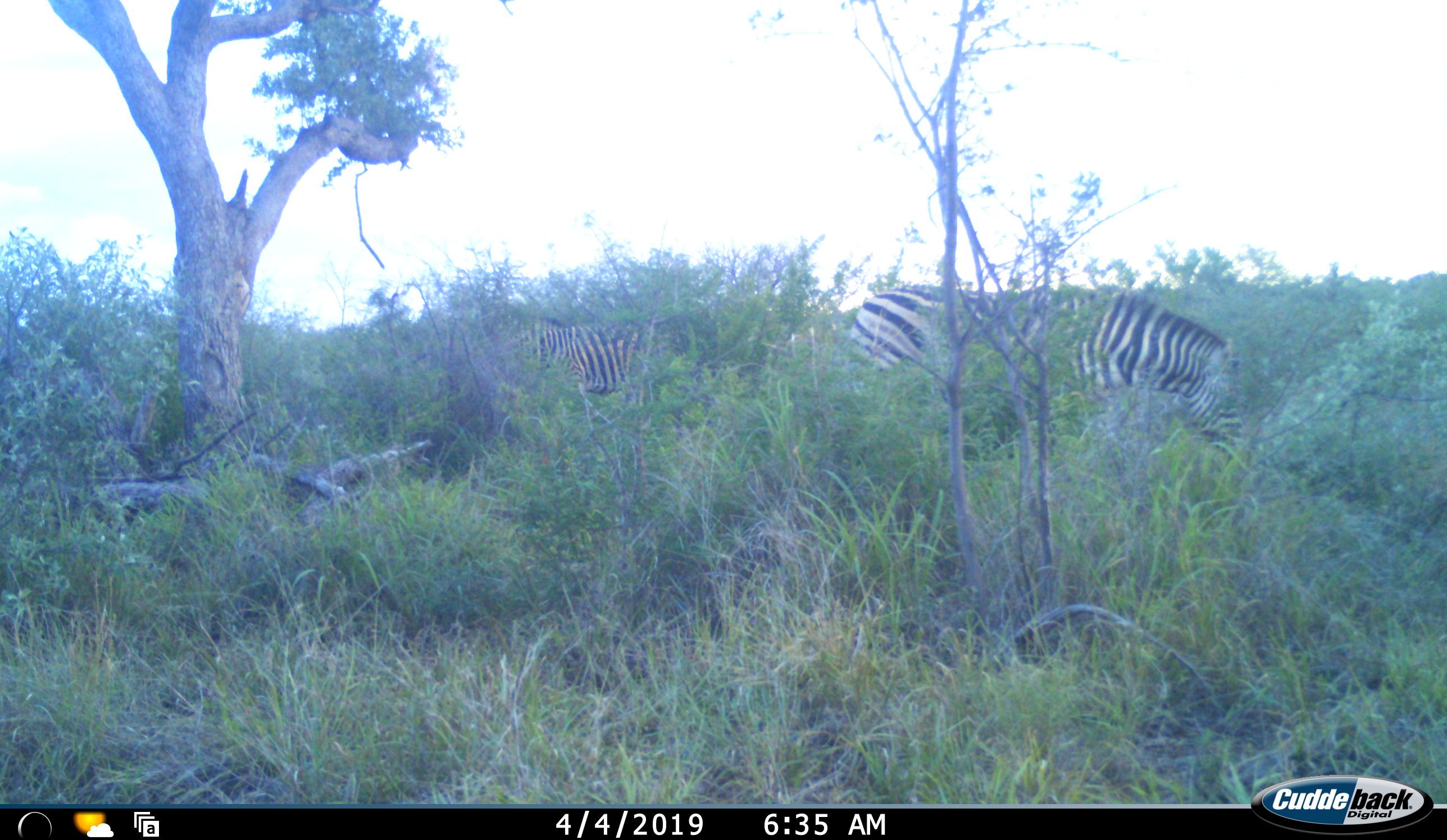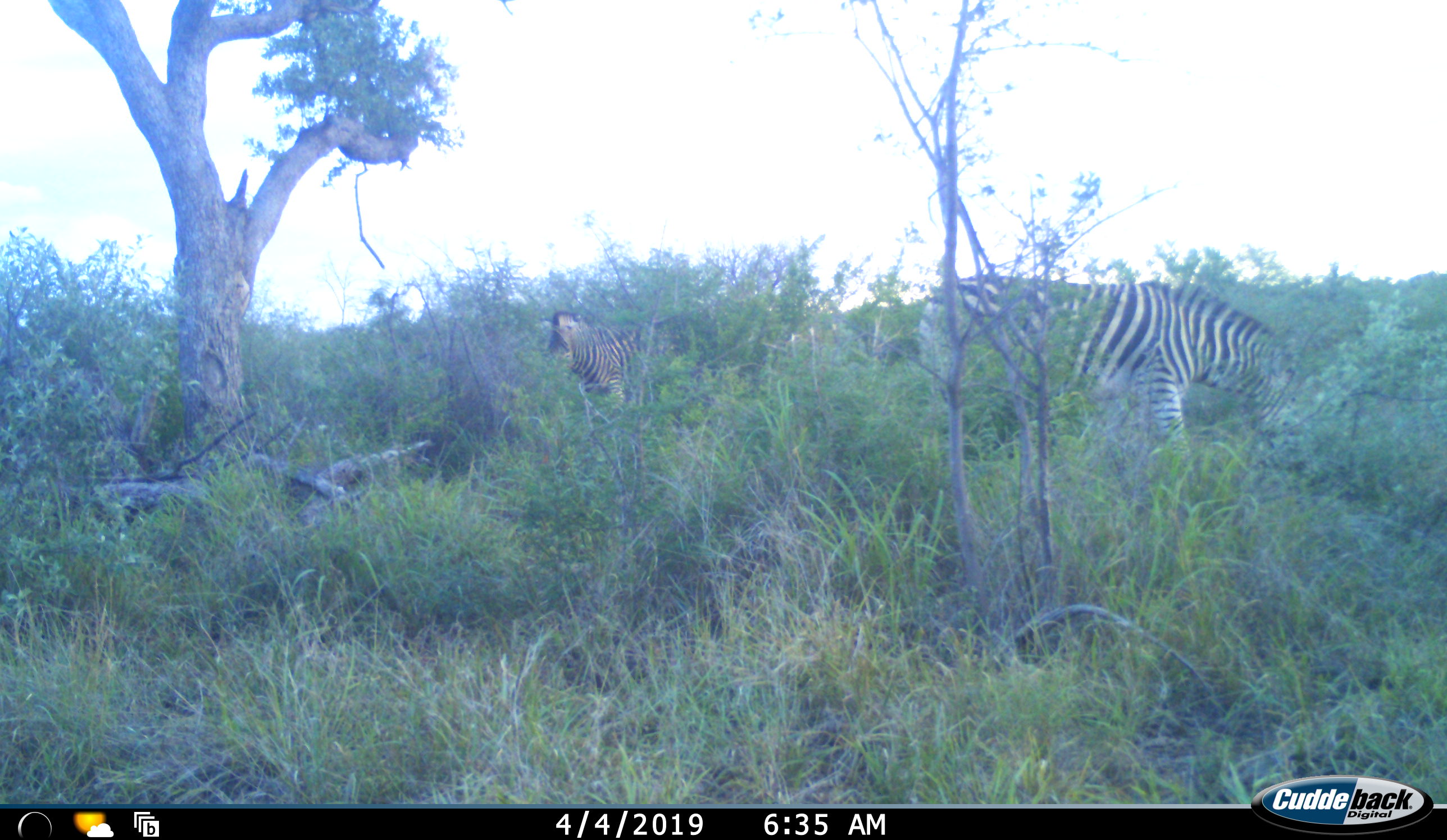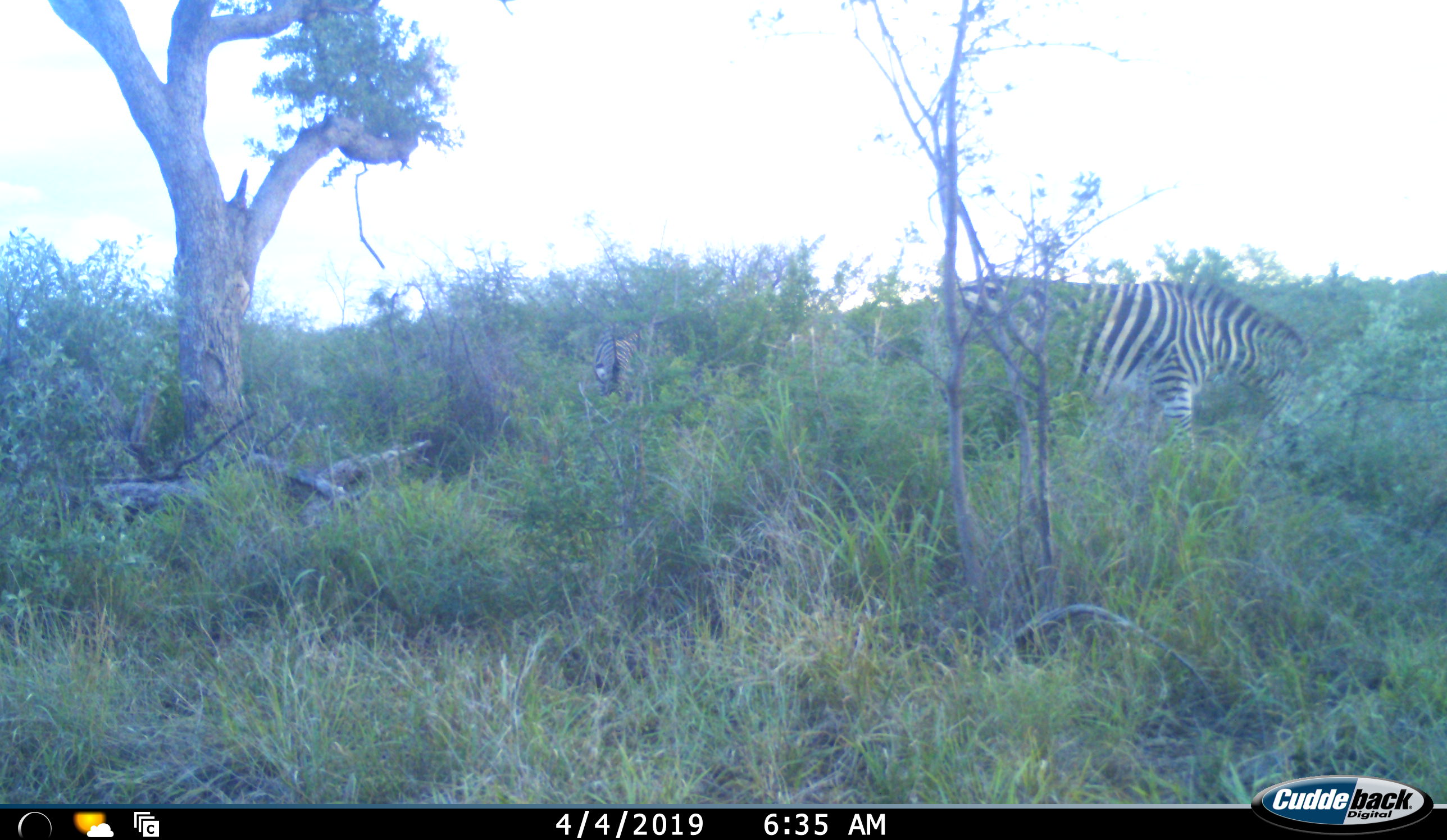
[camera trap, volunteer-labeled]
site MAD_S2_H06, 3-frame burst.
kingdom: Animalia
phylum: Chordata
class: Mammalia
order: Perissodactyla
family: Equidae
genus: Equus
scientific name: Equus quagga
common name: plains zebra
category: zebraplains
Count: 2.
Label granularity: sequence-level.